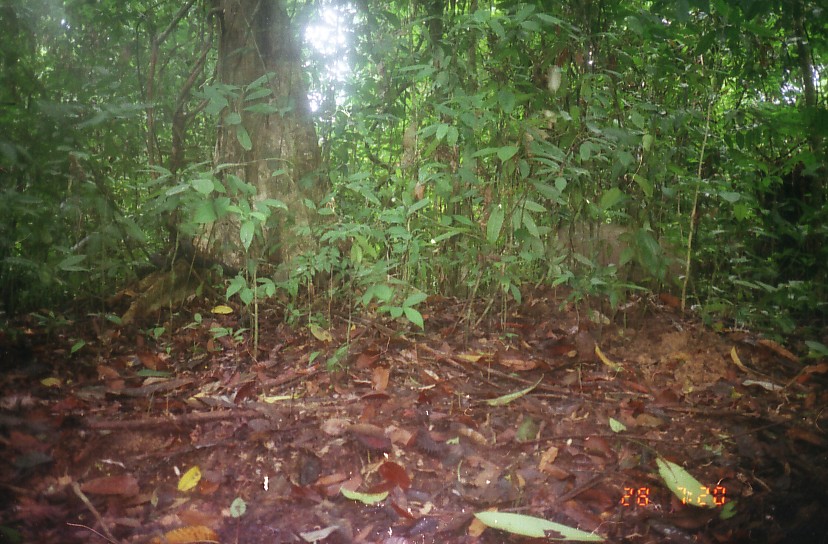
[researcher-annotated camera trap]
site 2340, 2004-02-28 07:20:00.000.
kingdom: Animalia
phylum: Chordata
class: Mammalia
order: Artiodactyla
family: Suidae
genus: Sus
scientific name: Sus scrofa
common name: wild boar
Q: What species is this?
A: Sus scrofa (wild boar).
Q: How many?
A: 1.